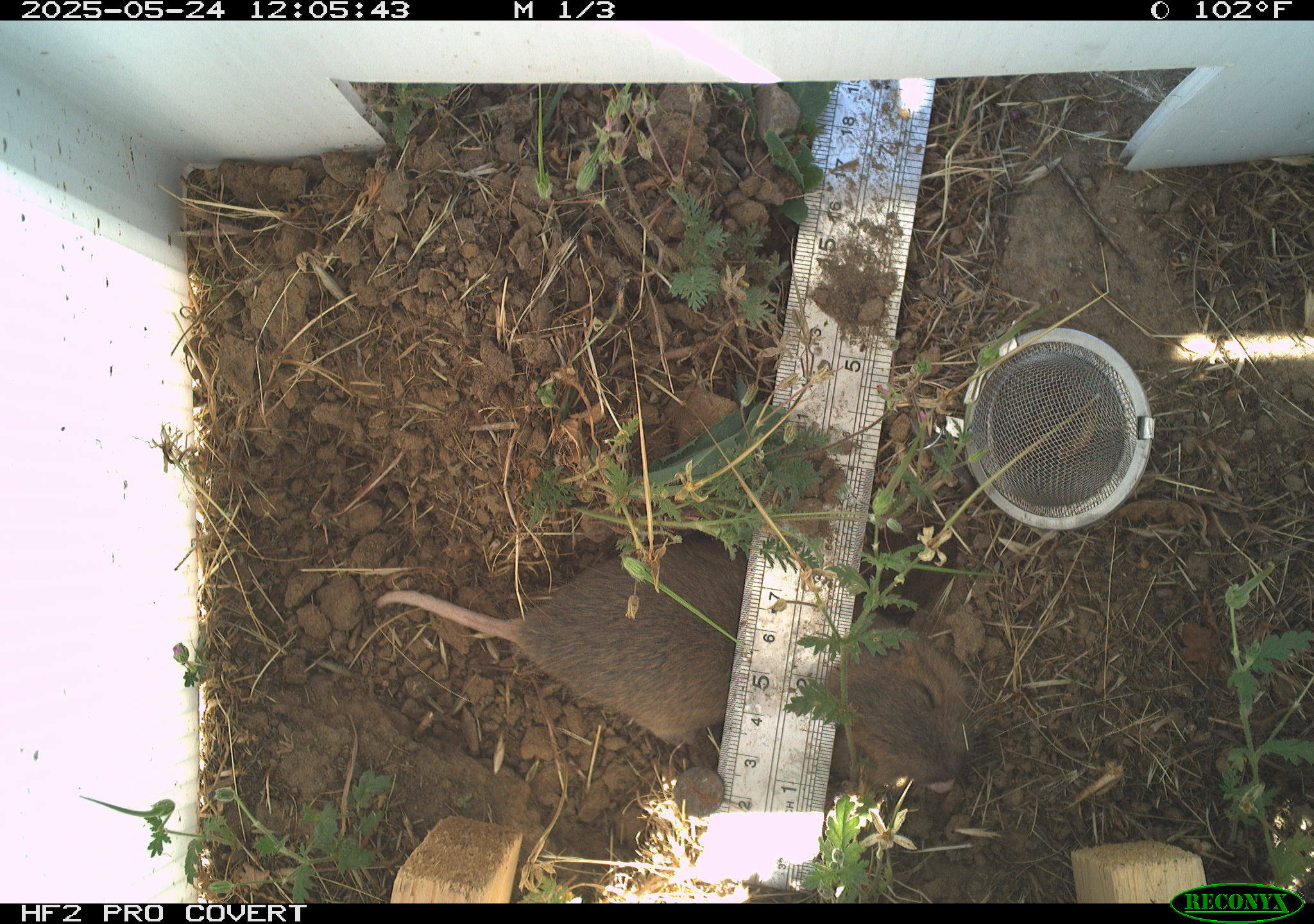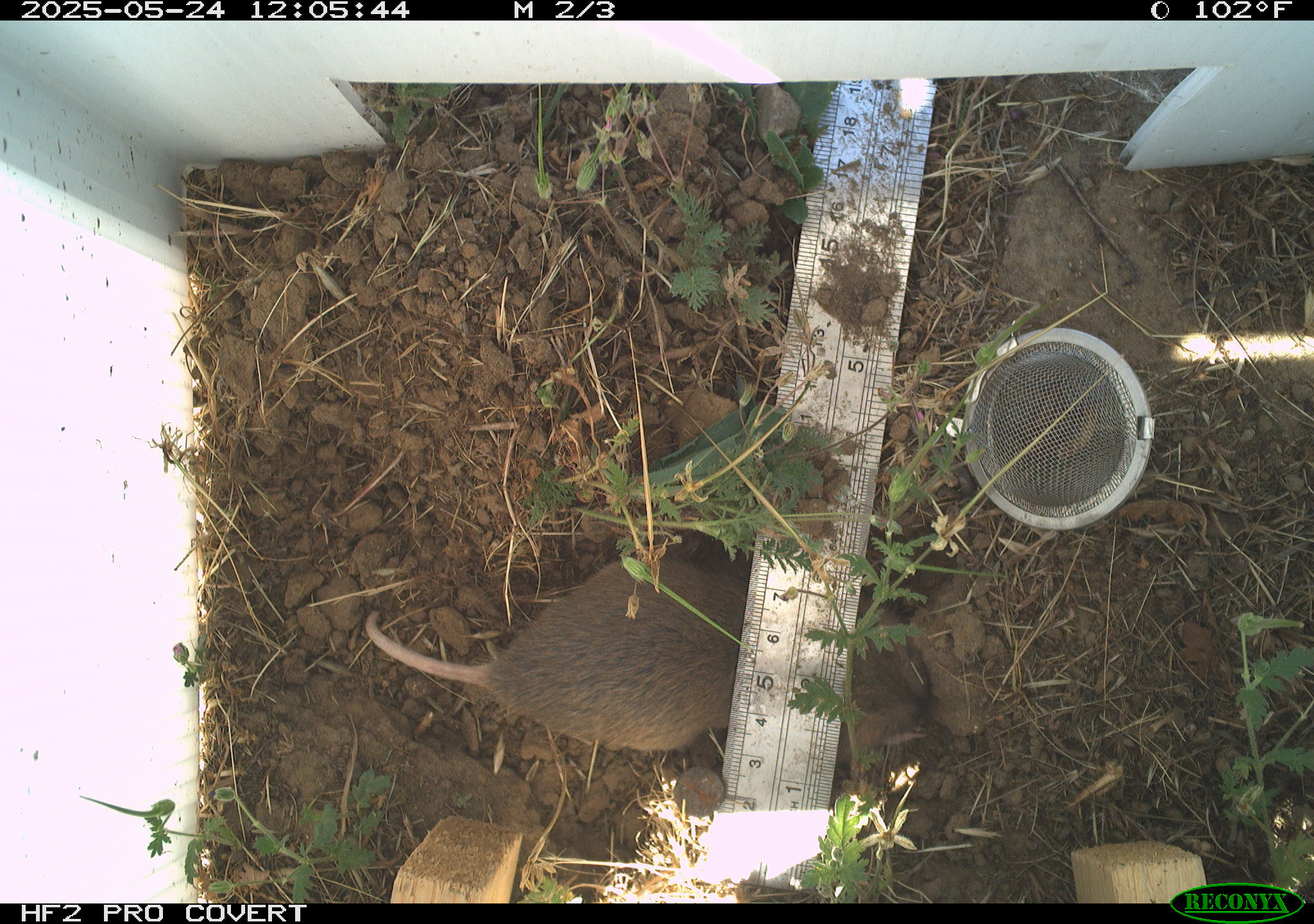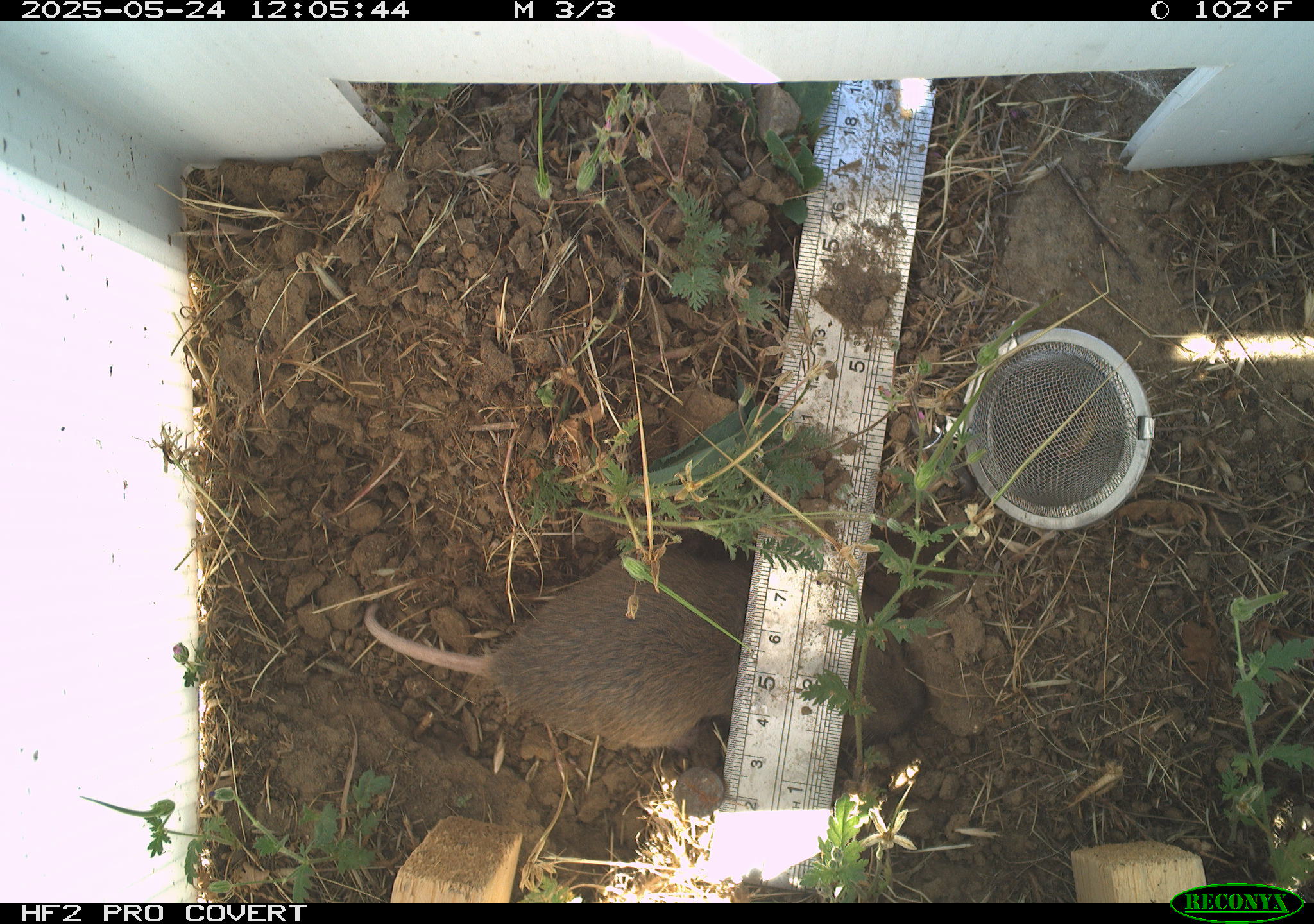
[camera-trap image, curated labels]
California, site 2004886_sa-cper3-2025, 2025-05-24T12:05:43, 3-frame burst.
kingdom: Animalia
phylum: Chordata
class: Mammalia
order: Rodentia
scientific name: Rodentia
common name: rodent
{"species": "rodent (Rodentia)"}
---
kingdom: Animalia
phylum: Chordata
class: Mammalia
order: Rodentia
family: Cricetidae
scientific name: Arvicolinae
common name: voles, lemmings, and muskrats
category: arvicolinae subfamily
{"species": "arvicolinae subfamily (voles, lemmings, and muskrats) (Arvicolinae)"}